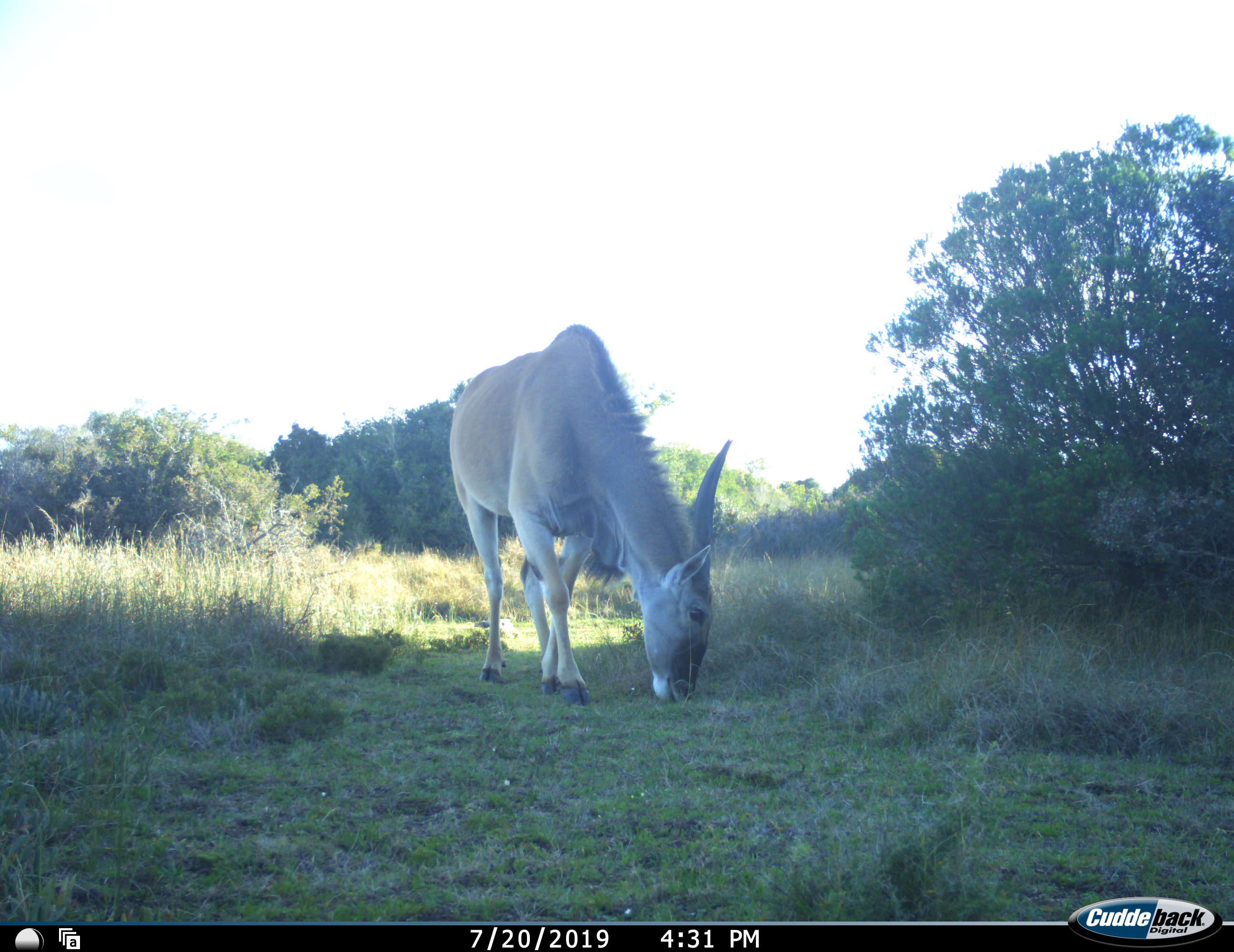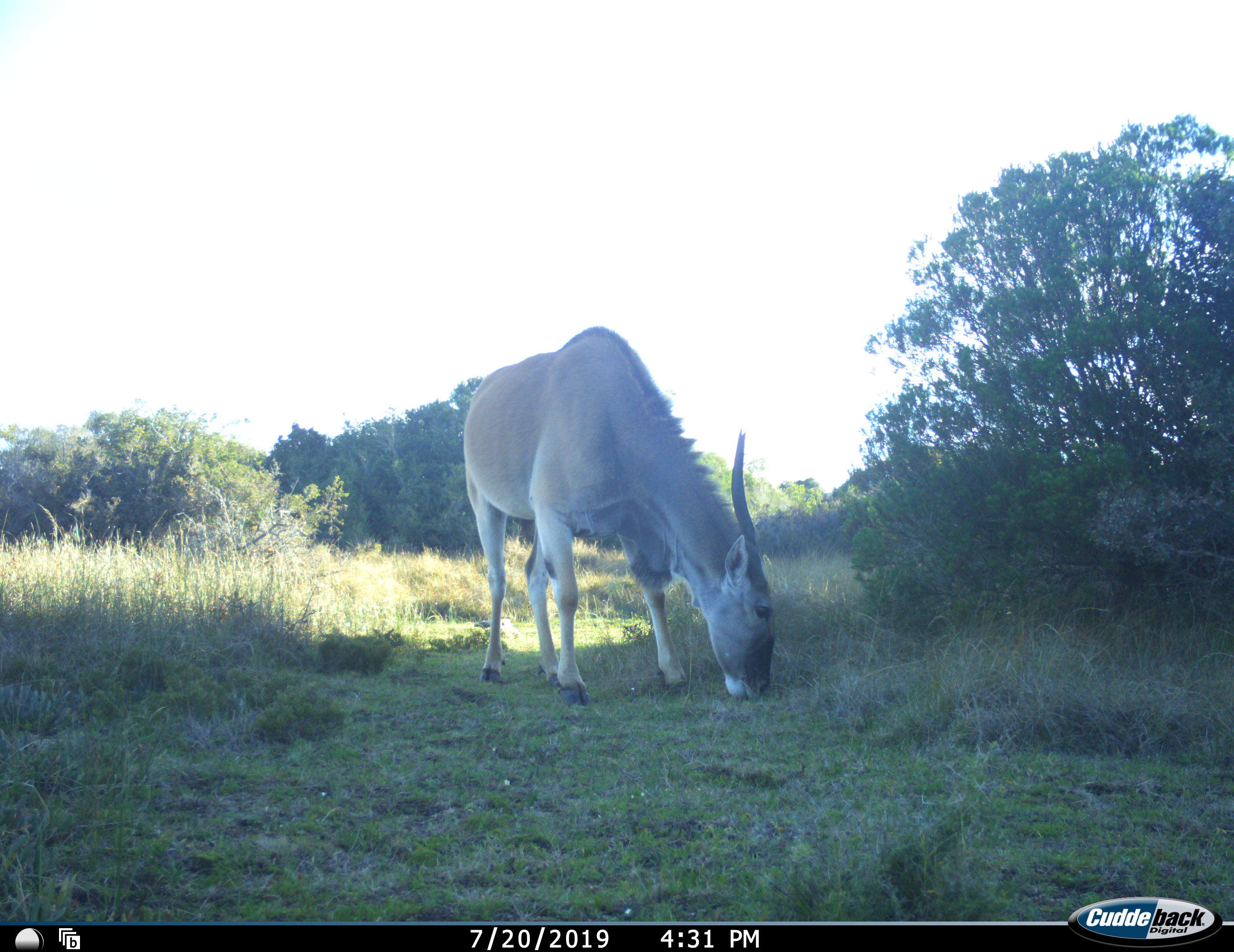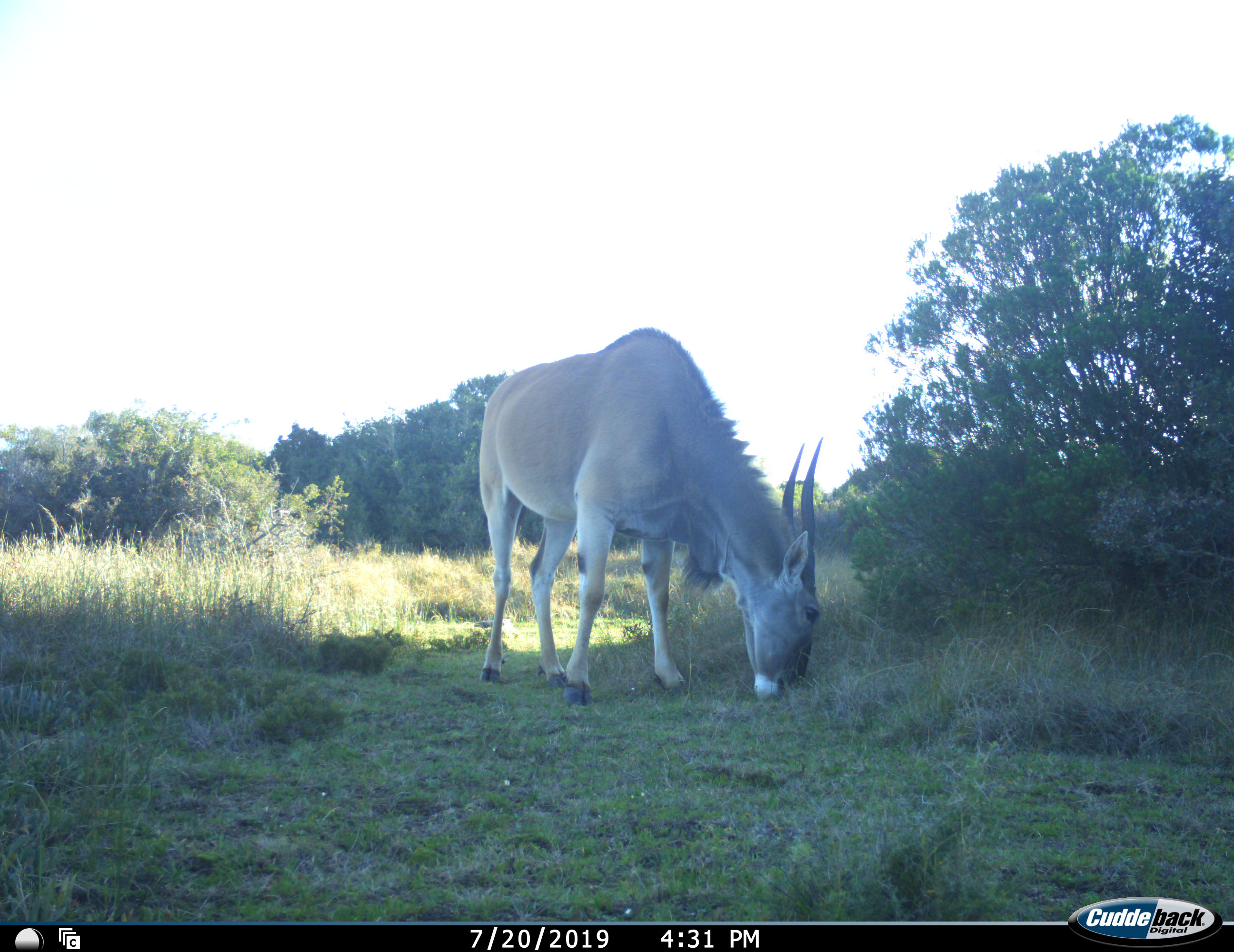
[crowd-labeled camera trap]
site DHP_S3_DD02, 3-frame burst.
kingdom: Animalia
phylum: Chordata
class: Mammalia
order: Artiodactyla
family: Bovidae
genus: Tragelaphus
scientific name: Tragelaphus oryx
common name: eland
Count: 1.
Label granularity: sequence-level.